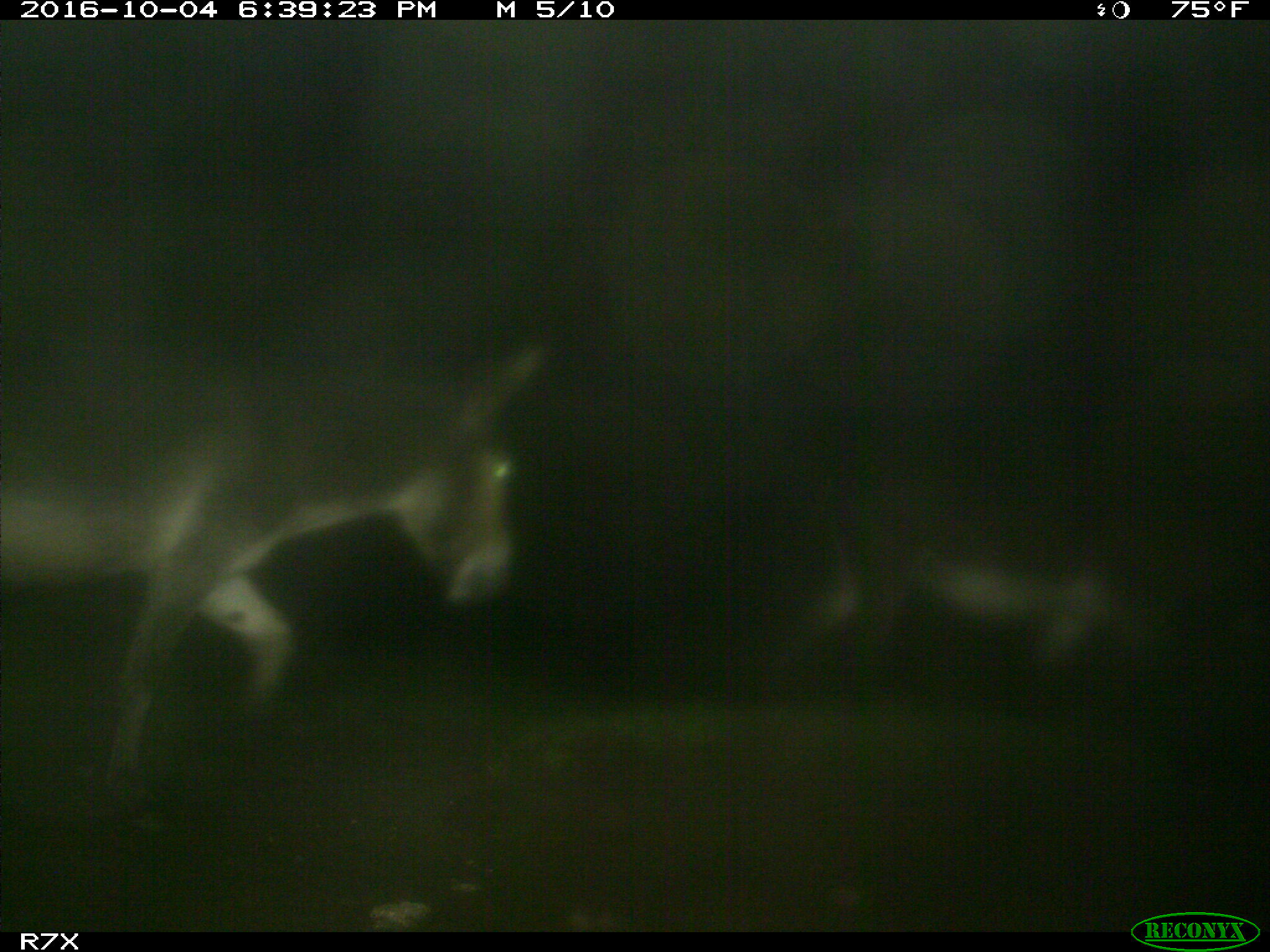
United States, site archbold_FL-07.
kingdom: Animalia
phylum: Chordata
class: Mammalia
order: Perissodactyla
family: Equidae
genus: Equus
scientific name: Equus africanus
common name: african wild ass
Equus africanus (african wild ass).